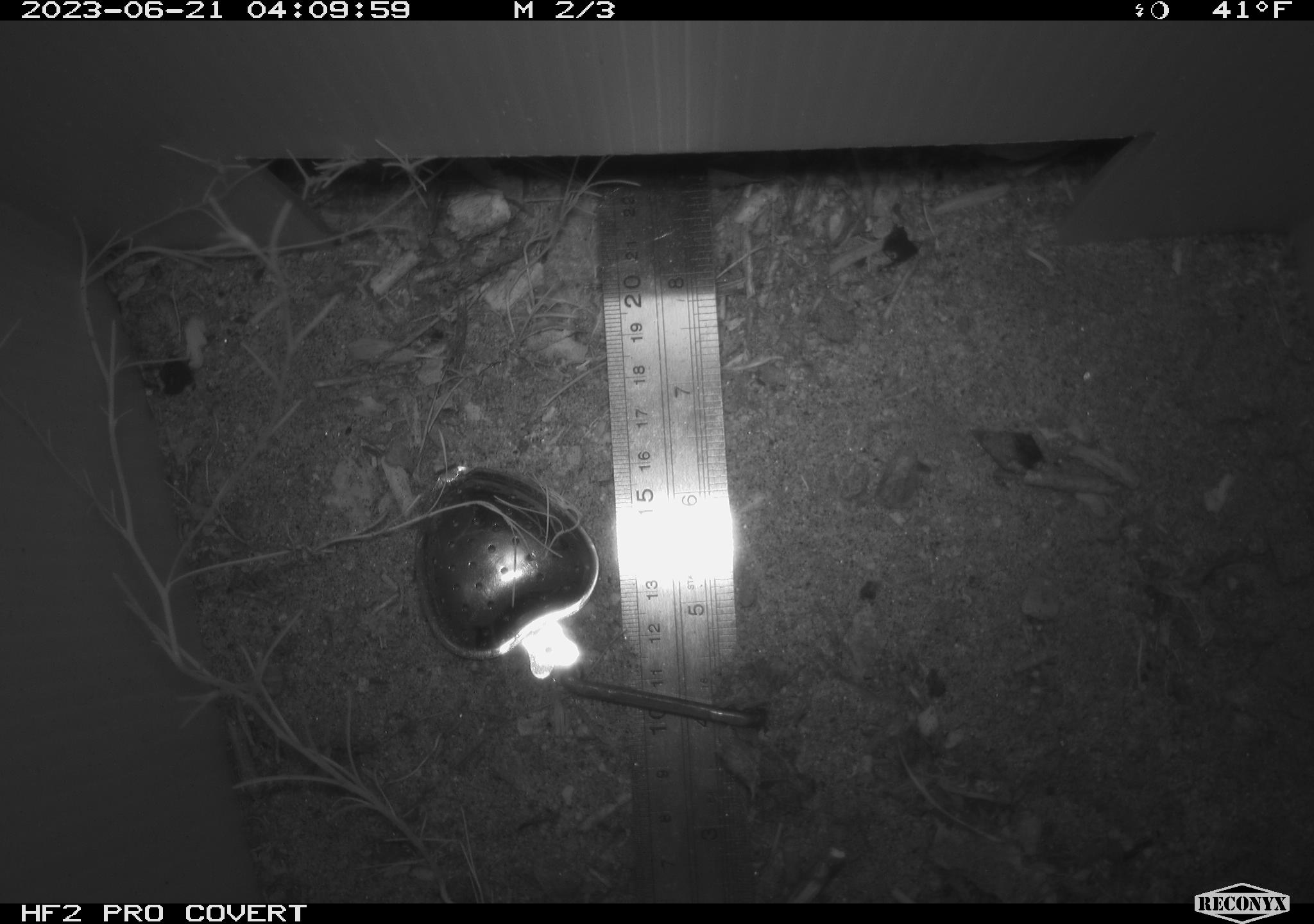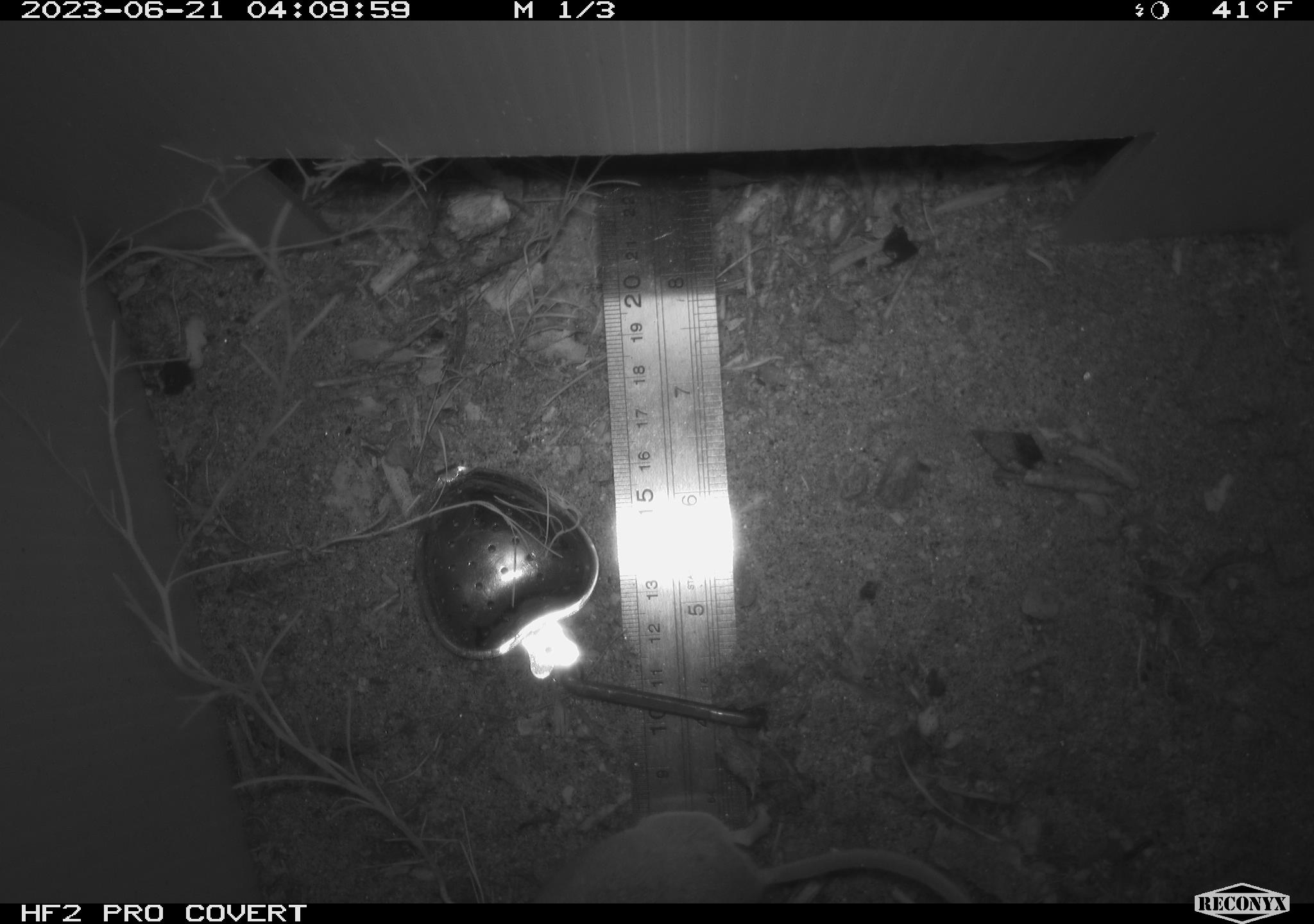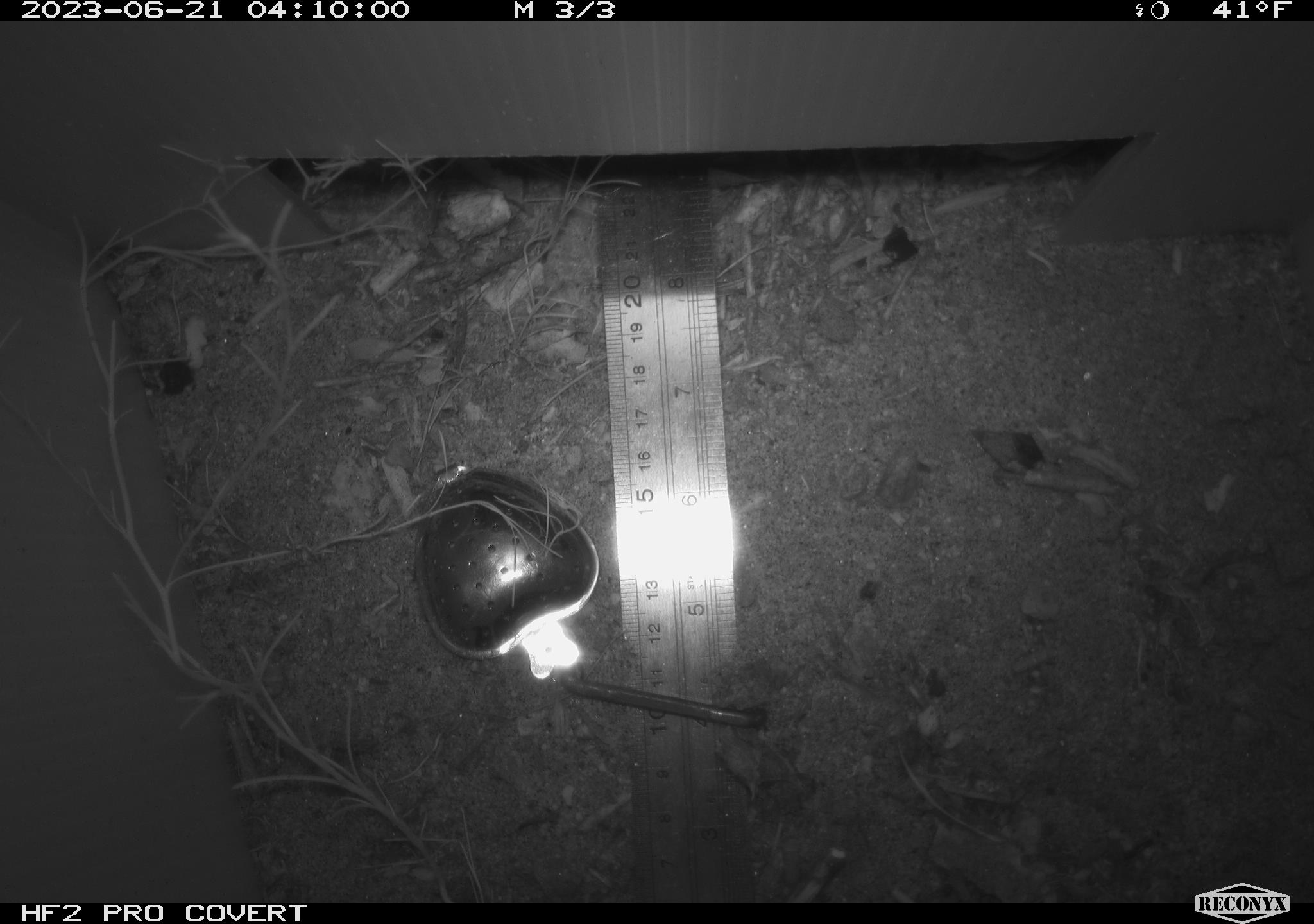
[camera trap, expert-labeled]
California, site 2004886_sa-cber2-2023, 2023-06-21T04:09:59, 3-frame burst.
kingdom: Animalia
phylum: Chordata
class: Mammalia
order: Rodentia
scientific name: Rodentia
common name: mouse species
Mouse species (Rodentia).